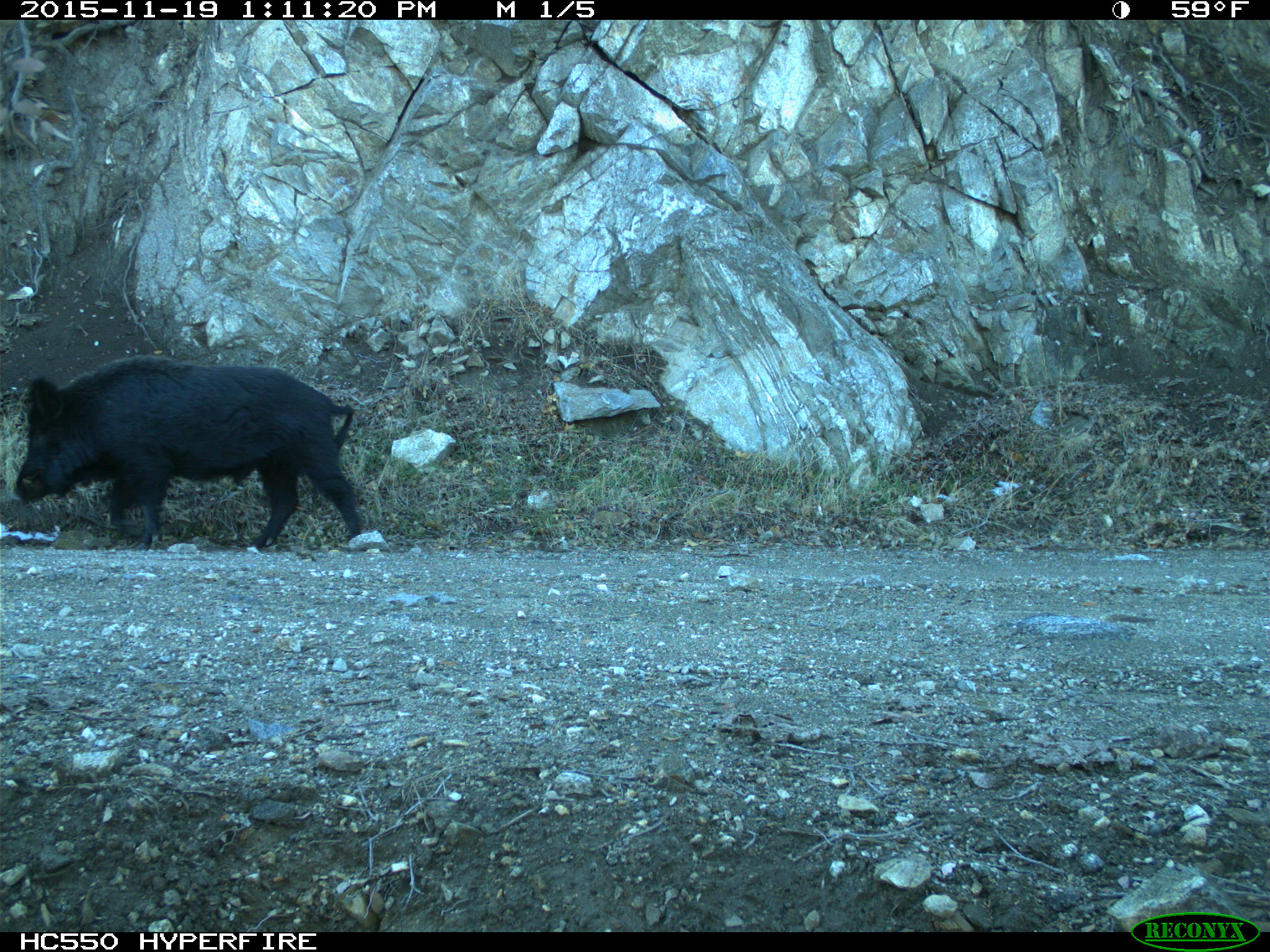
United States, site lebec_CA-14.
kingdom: Animalia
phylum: Chordata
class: Mammalia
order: Artiodactyla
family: Suidae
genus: Sus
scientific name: Sus scrofa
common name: wild boar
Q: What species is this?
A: Sus scrofa (wild boar).